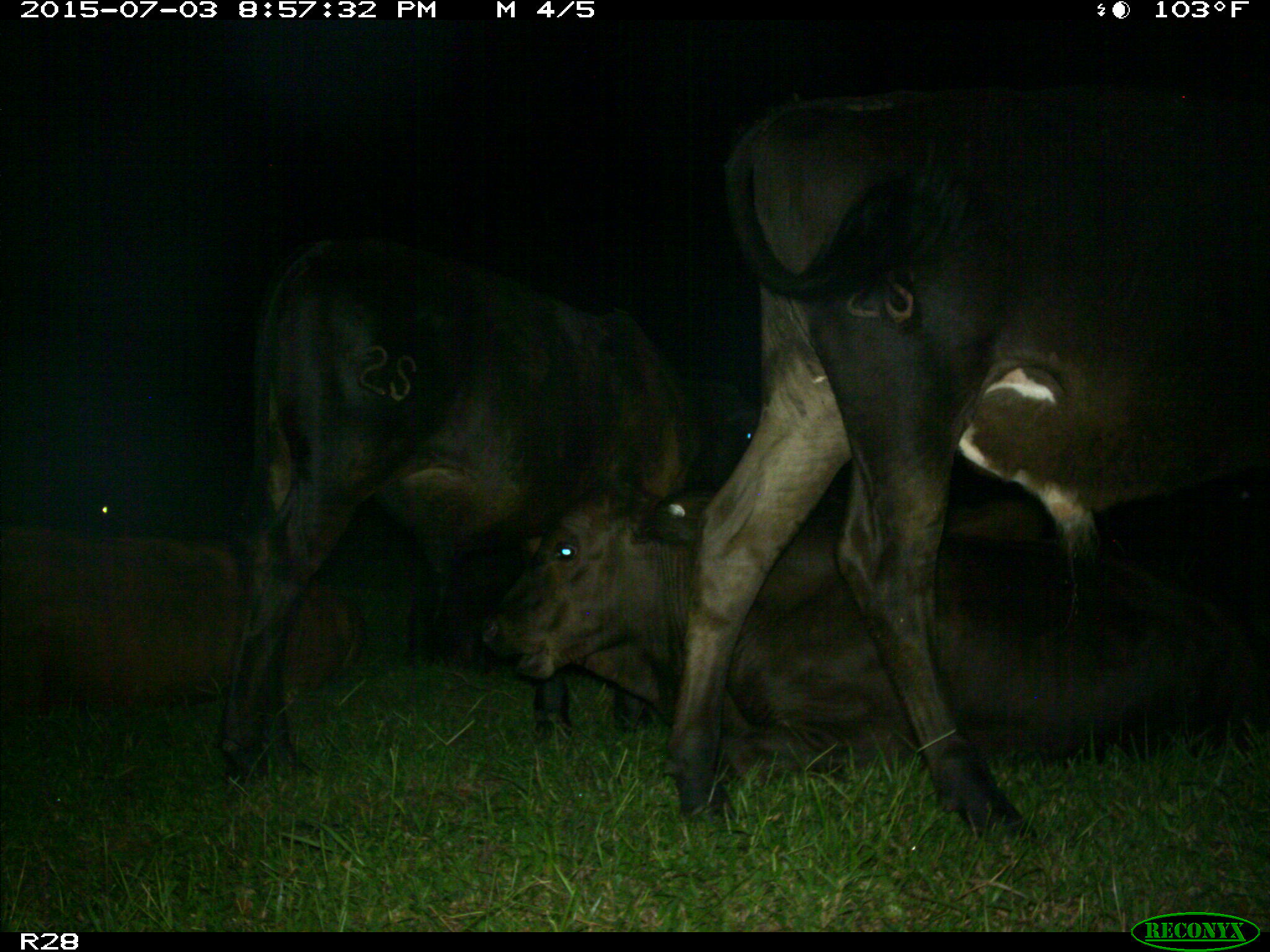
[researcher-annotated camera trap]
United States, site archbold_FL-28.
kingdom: Animalia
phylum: Chordata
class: Mammalia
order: Artiodactyla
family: Bovidae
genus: Bos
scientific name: Bos taurus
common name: domestic cow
Bos taurus (domestic cow).